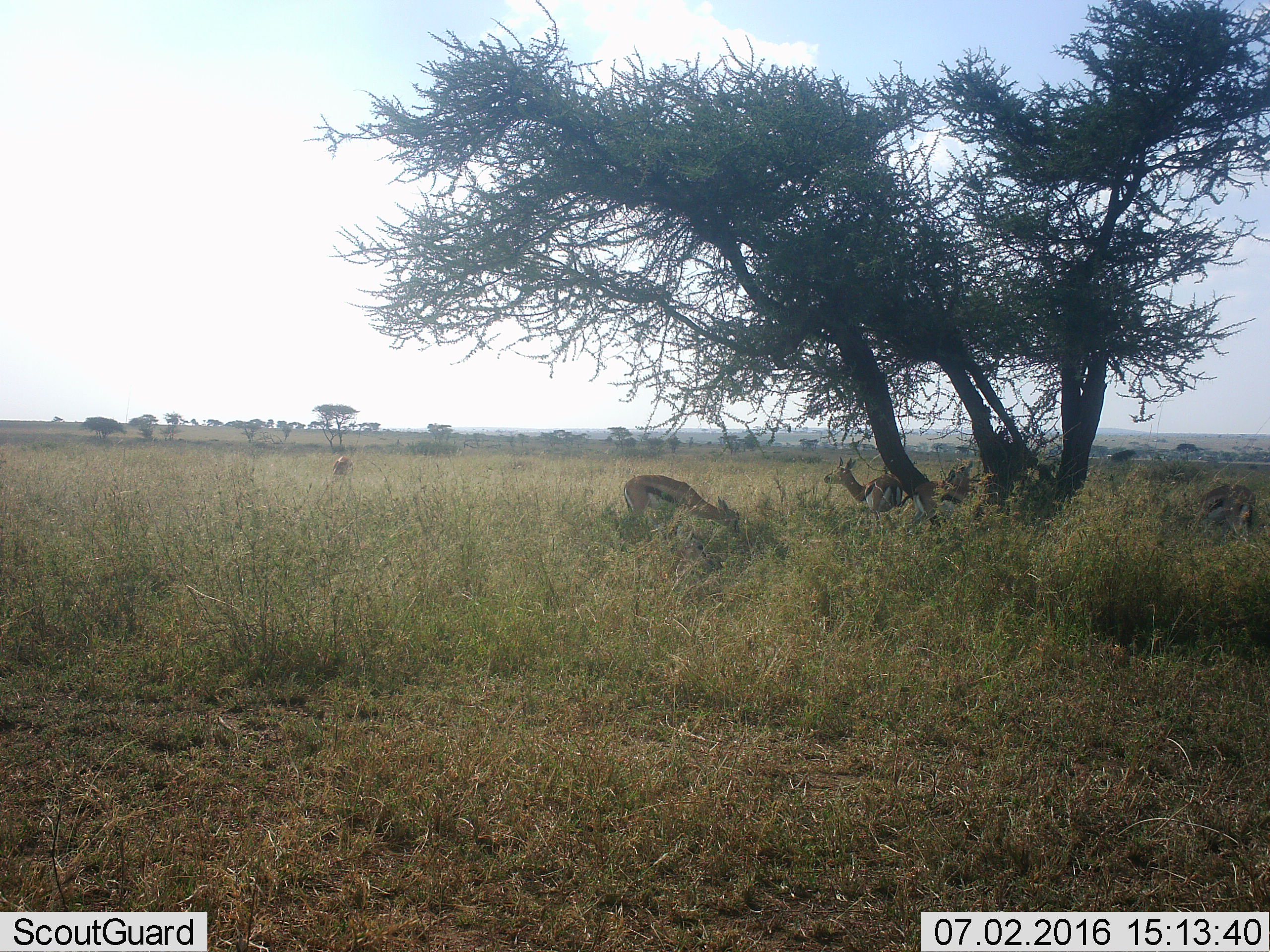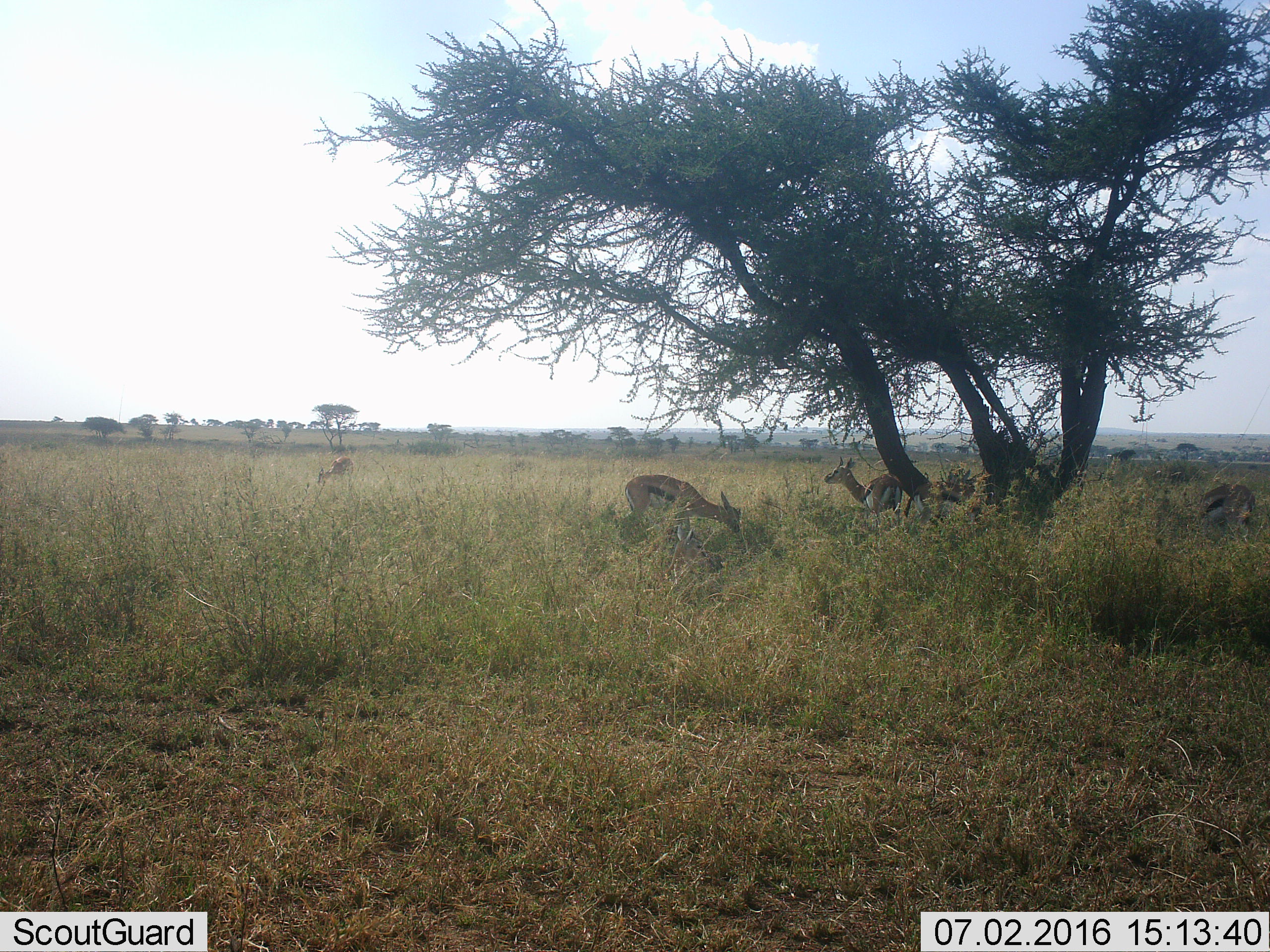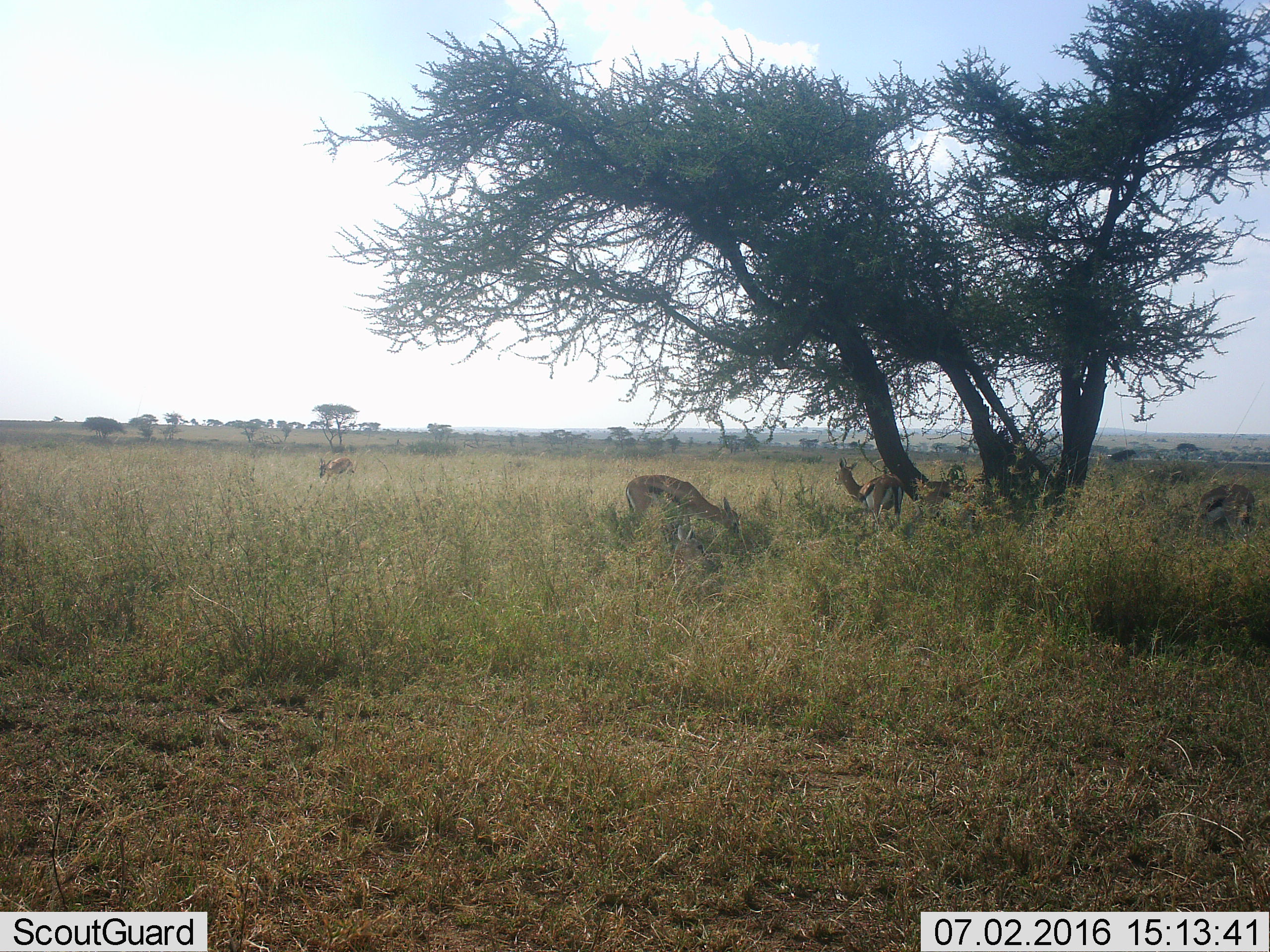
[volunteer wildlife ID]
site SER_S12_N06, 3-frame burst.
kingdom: Animalia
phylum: Chordata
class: Mammalia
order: Artiodactyla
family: Bovidae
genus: Eudorcas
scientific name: Eudorcas thomsonii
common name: thomson's gazelle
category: gazellethomsons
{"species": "gazellethomsons (thomson's gazelle) (Eudorcas thomsonii)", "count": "4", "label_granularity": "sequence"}